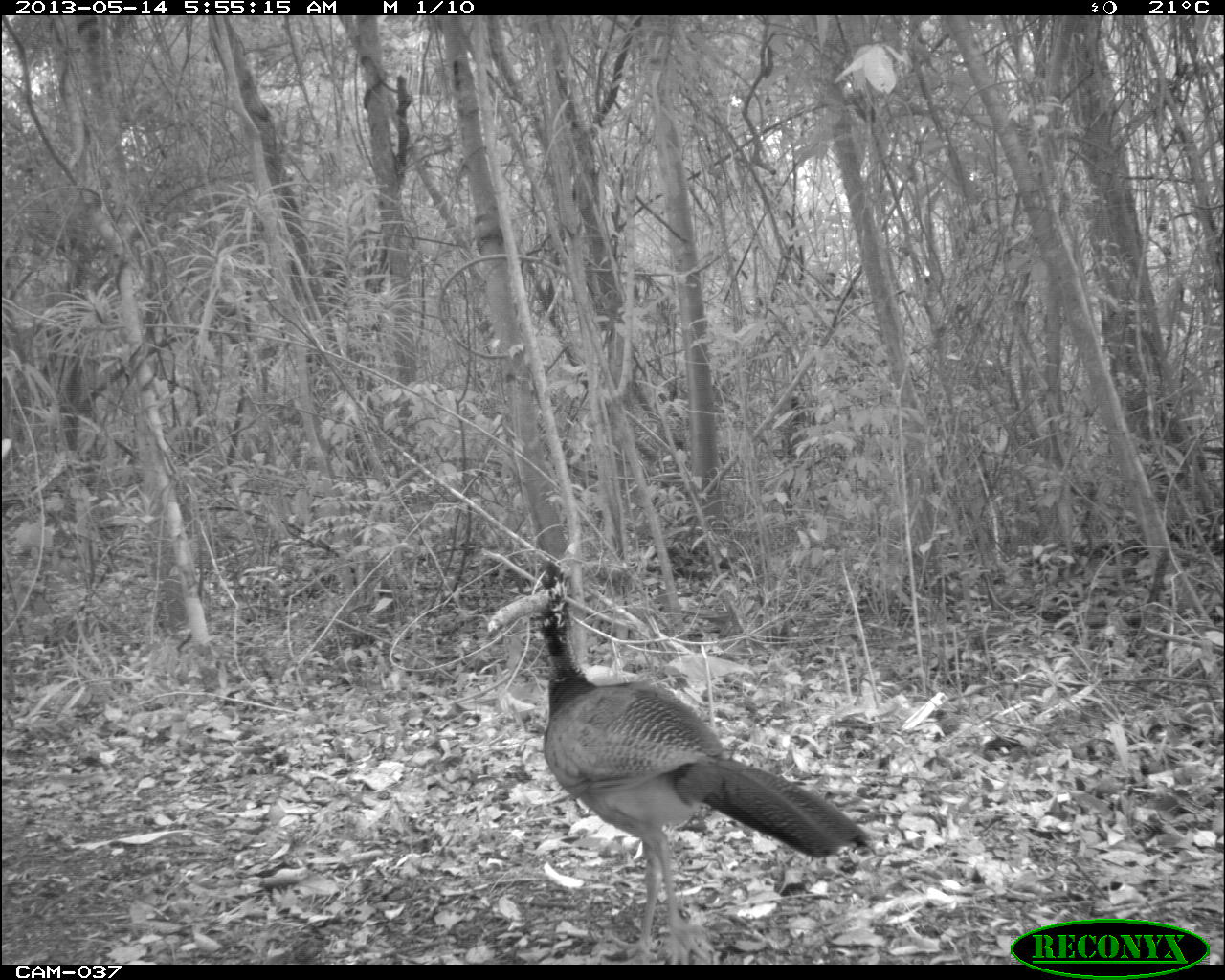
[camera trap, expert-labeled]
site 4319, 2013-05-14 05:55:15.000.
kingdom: Animalia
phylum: Chordata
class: Aves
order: Galliformes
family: Cracidae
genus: Crax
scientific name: Crax rubra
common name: great curassow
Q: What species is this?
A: Crax rubra (great curassow).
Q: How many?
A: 1.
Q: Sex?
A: Female.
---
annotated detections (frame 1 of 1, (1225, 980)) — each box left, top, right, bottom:
crax rubra: 527, 560, 871, 963